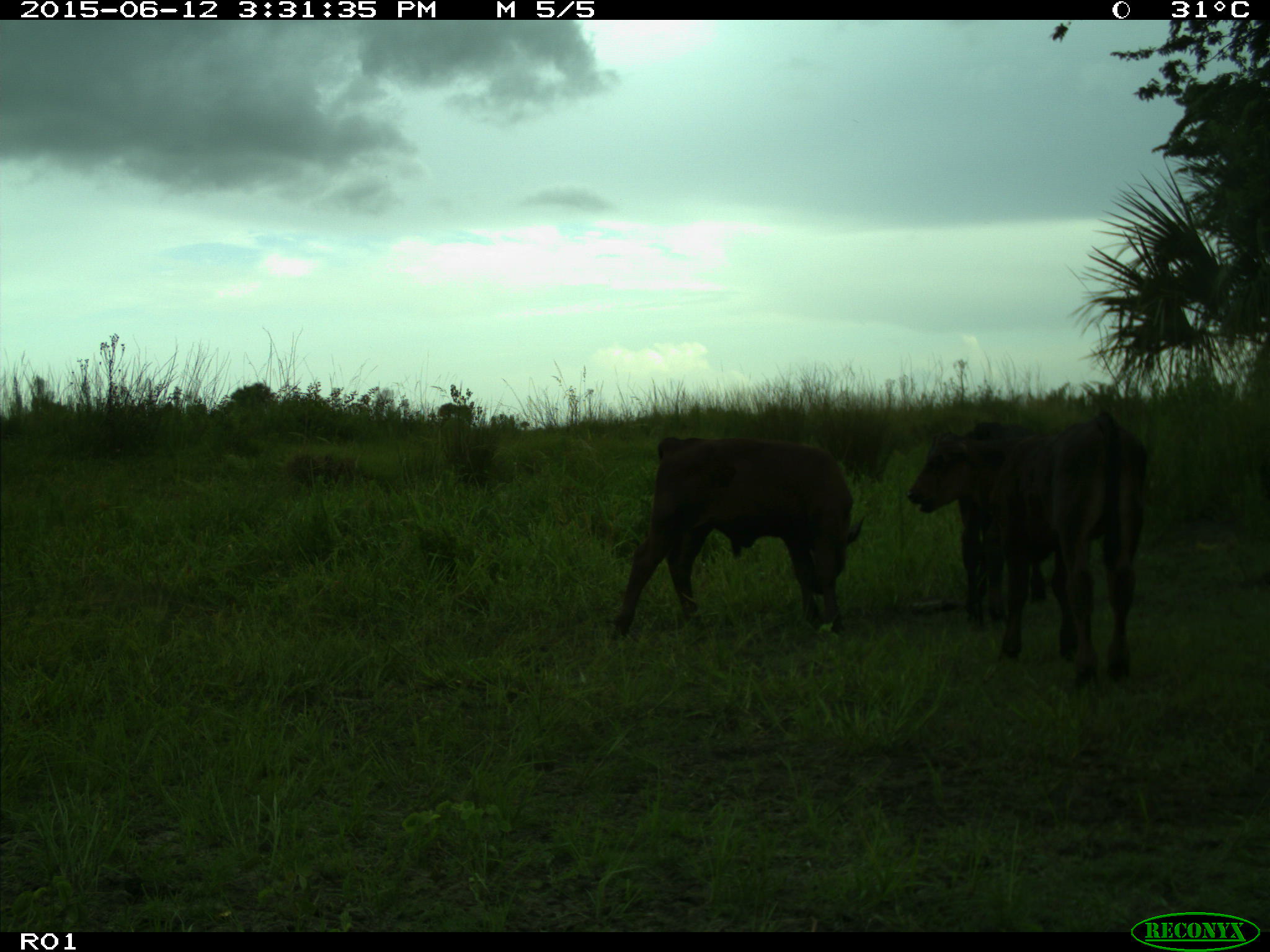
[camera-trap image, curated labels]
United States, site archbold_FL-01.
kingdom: Animalia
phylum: Chordata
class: Mammalia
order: Artiodactyla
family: Bovidae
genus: Bos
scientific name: Bos taurus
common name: domestic cow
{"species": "Bos taurus (domestic cow)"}